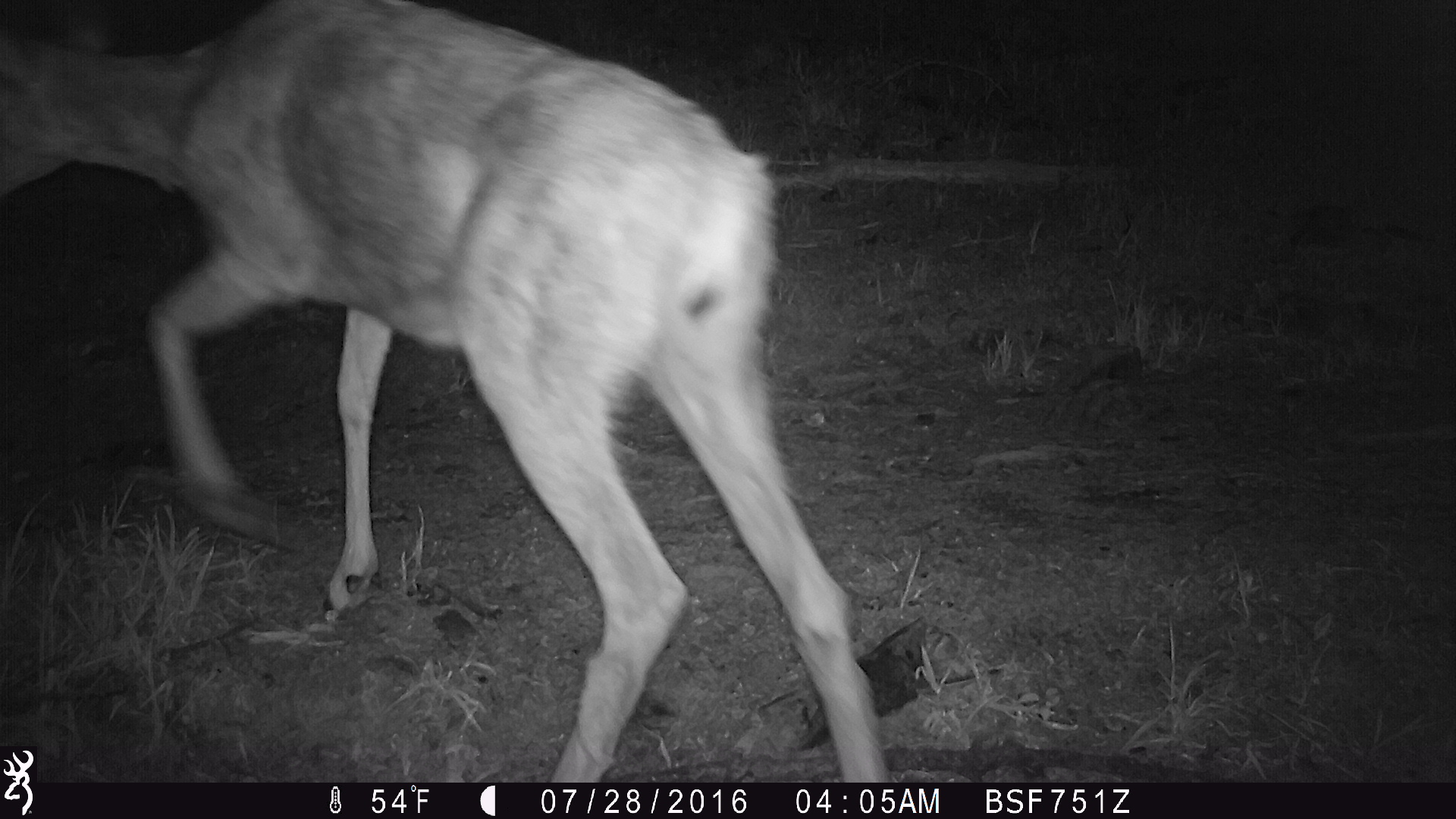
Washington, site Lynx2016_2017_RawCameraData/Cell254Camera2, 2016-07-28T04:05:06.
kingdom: Animalia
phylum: Chordata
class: Mammalia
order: Artiodactyla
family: Cervidae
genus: Odocoileus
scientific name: Odocoileus hemionus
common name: mule deer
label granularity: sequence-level